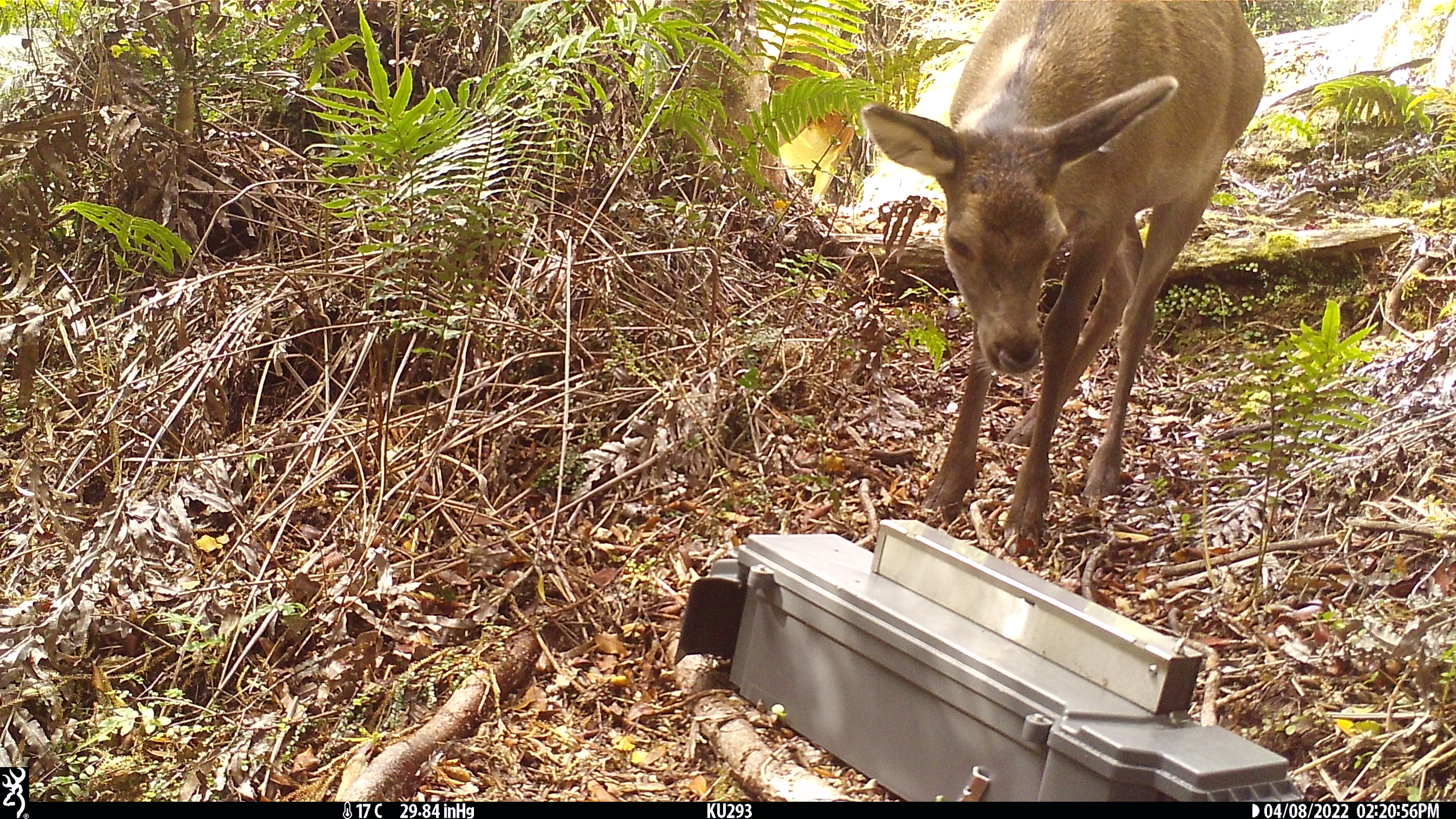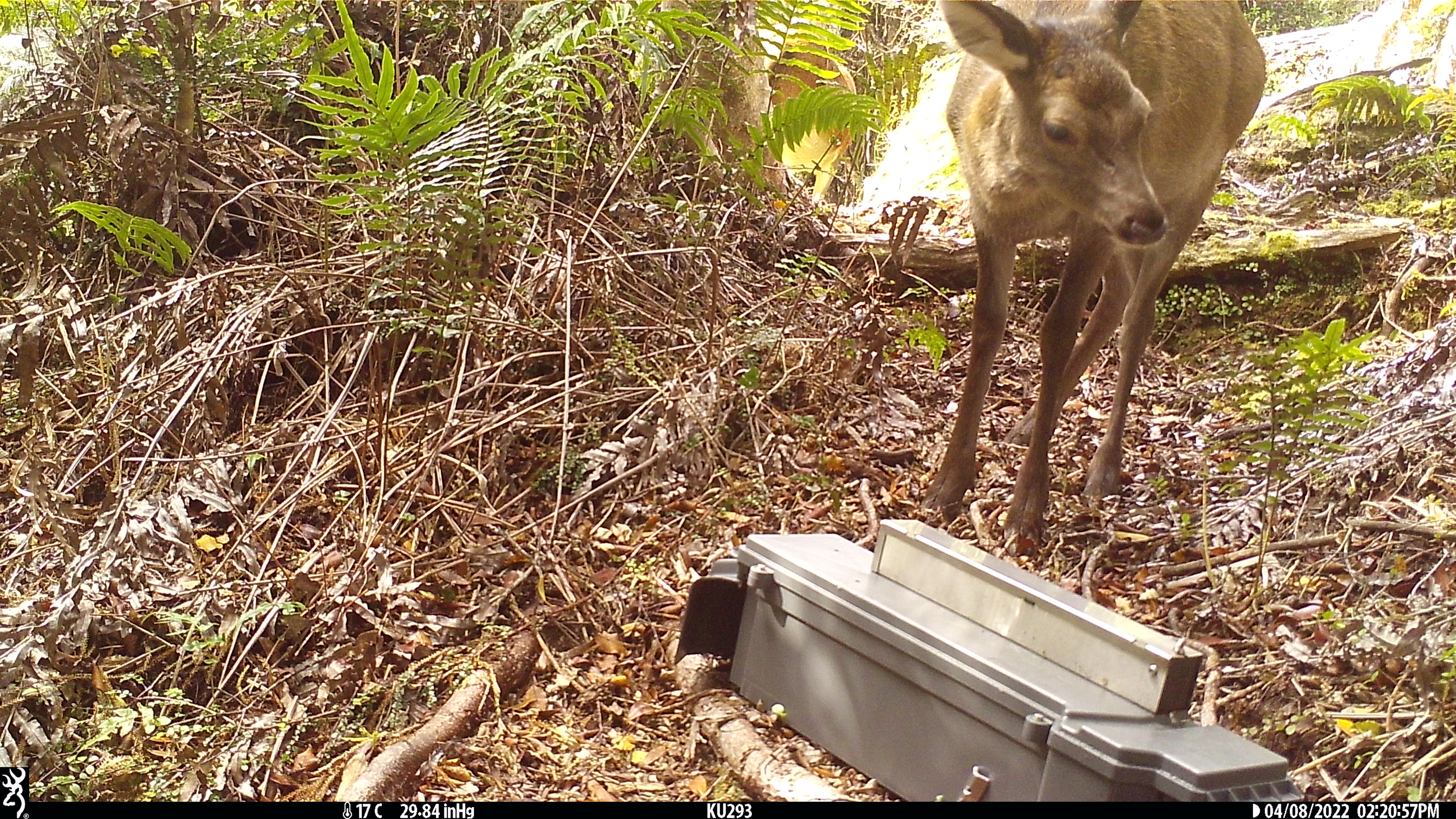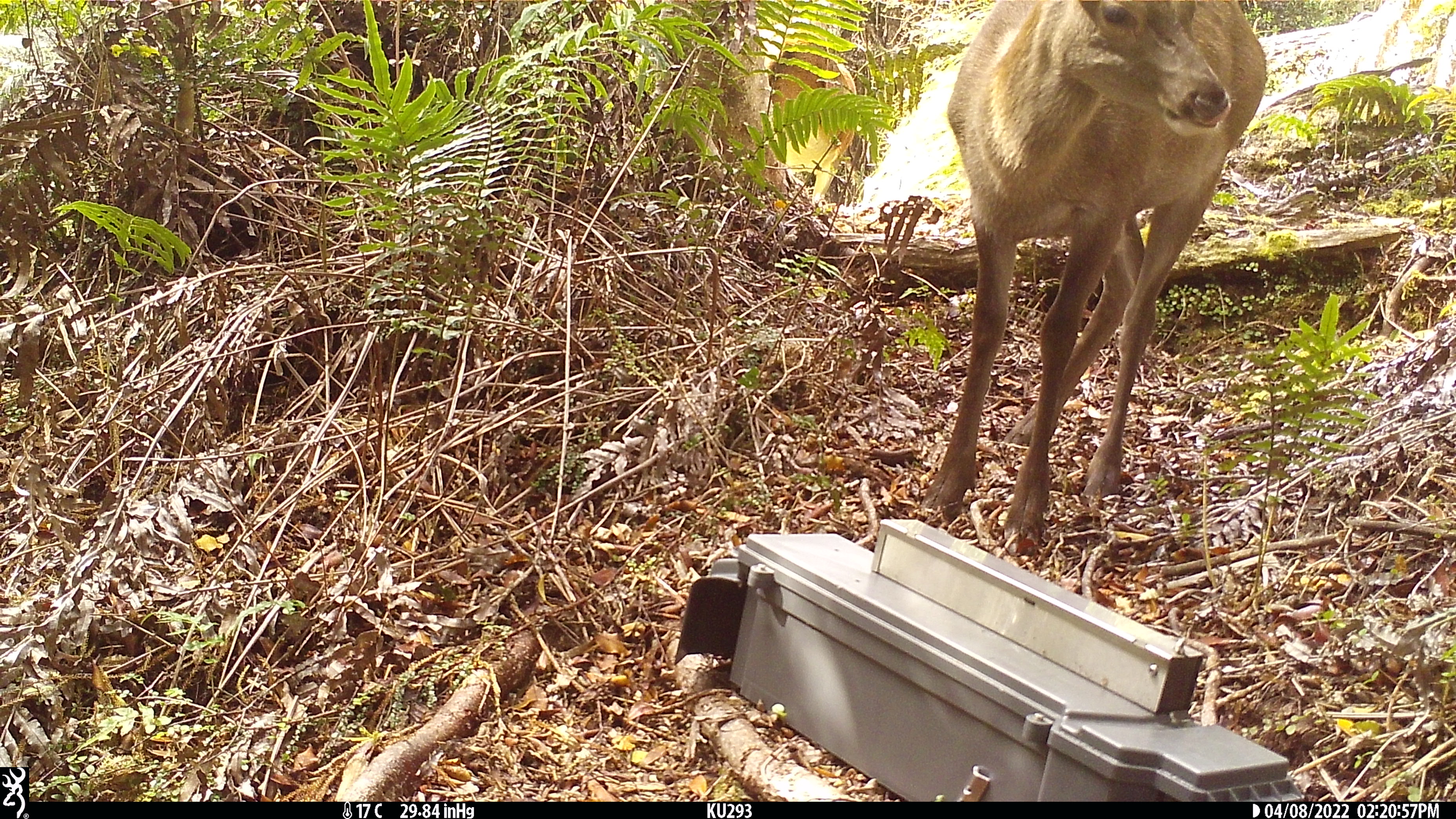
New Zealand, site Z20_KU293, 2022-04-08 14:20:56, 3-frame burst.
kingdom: Animalia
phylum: Chordata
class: Mammalia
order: Artiodactyla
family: Cervidae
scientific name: Cervidae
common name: deer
Deer (Cervidae).